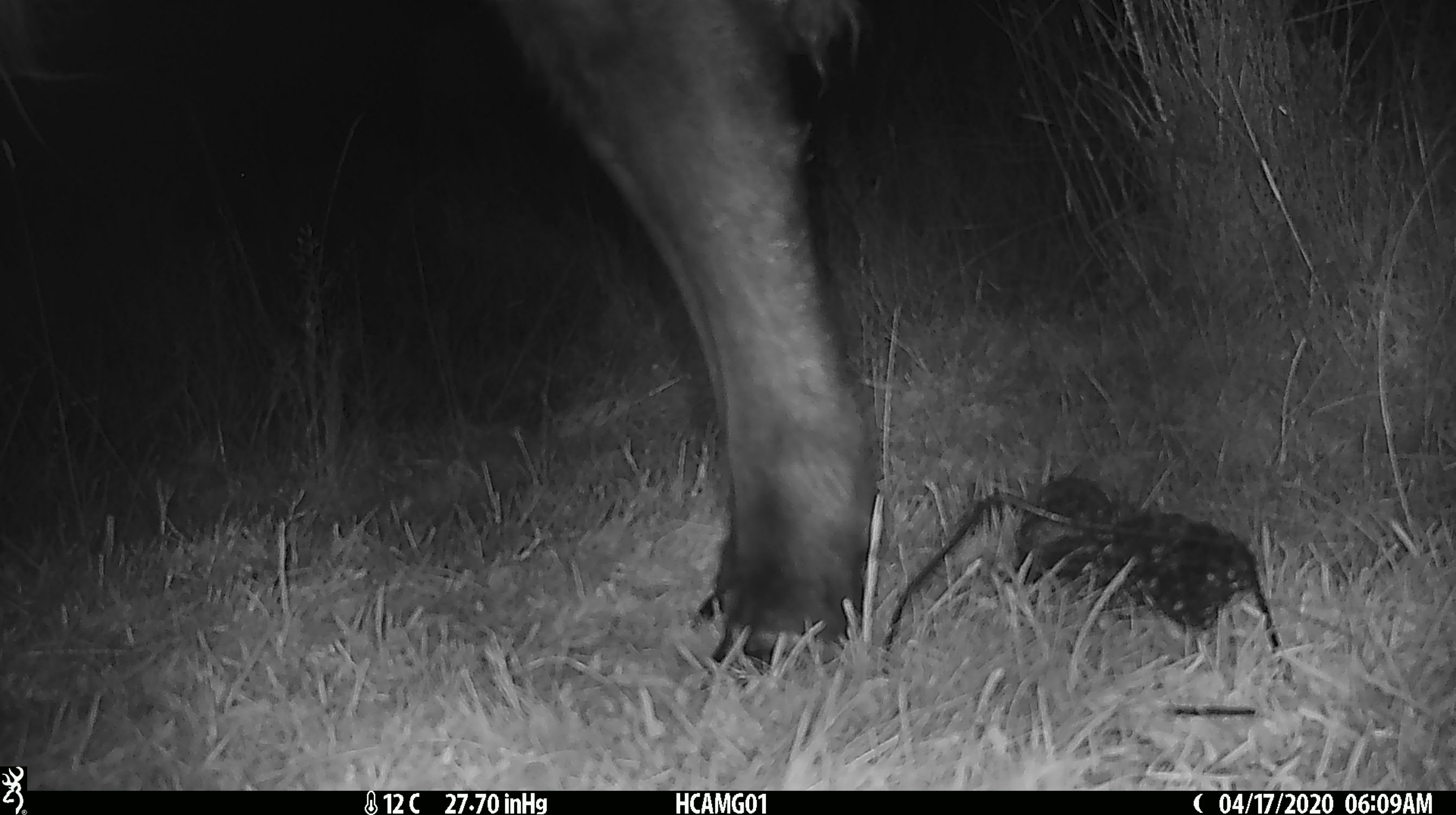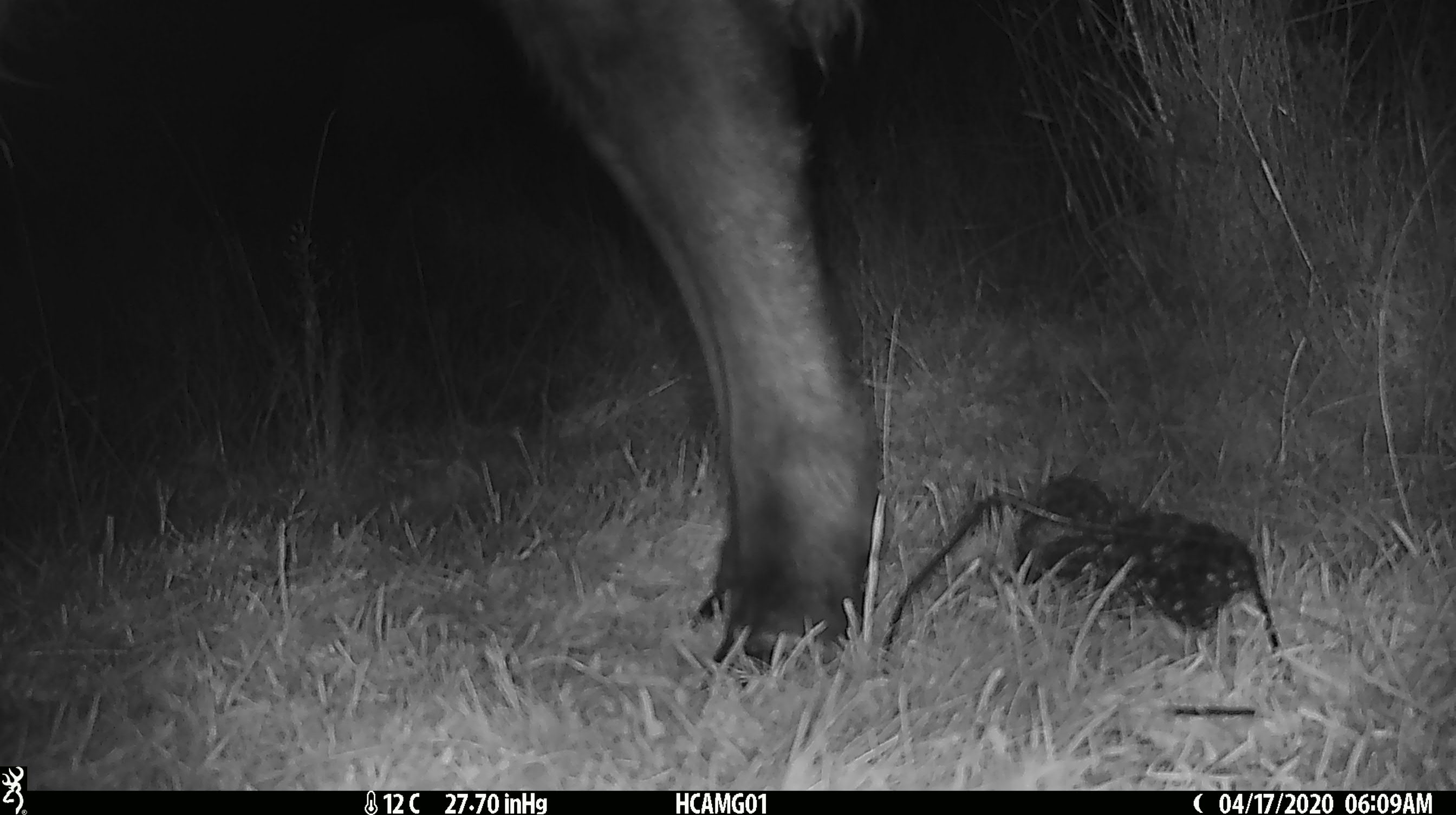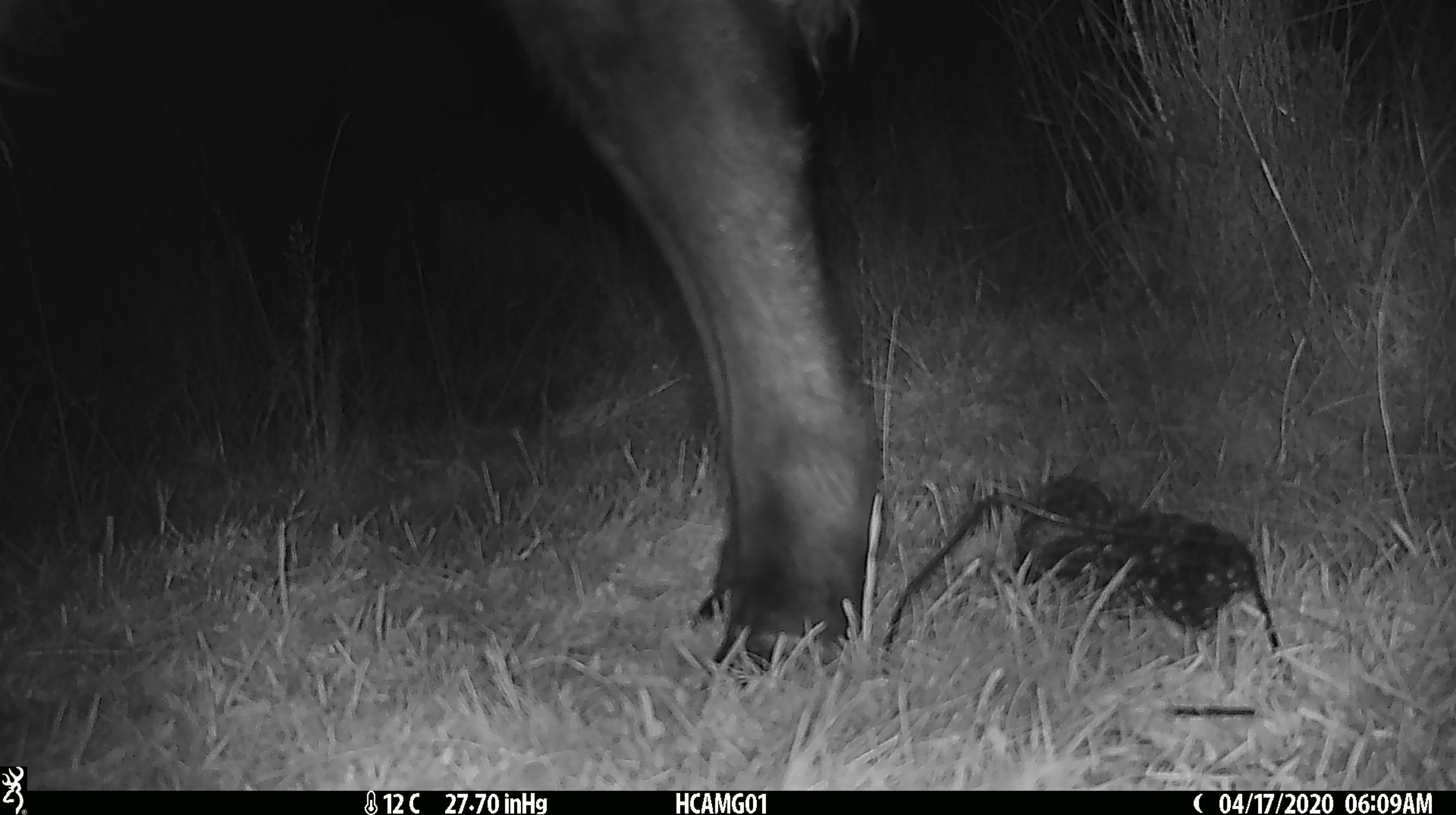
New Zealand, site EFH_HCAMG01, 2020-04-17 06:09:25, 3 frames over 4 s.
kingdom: Animalia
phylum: Chordata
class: Mammalia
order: Artiodactyla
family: Bovidae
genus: Bos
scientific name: Bos taurus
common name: domestic cow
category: cow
Cow (domestic cow) (Bos taurus).